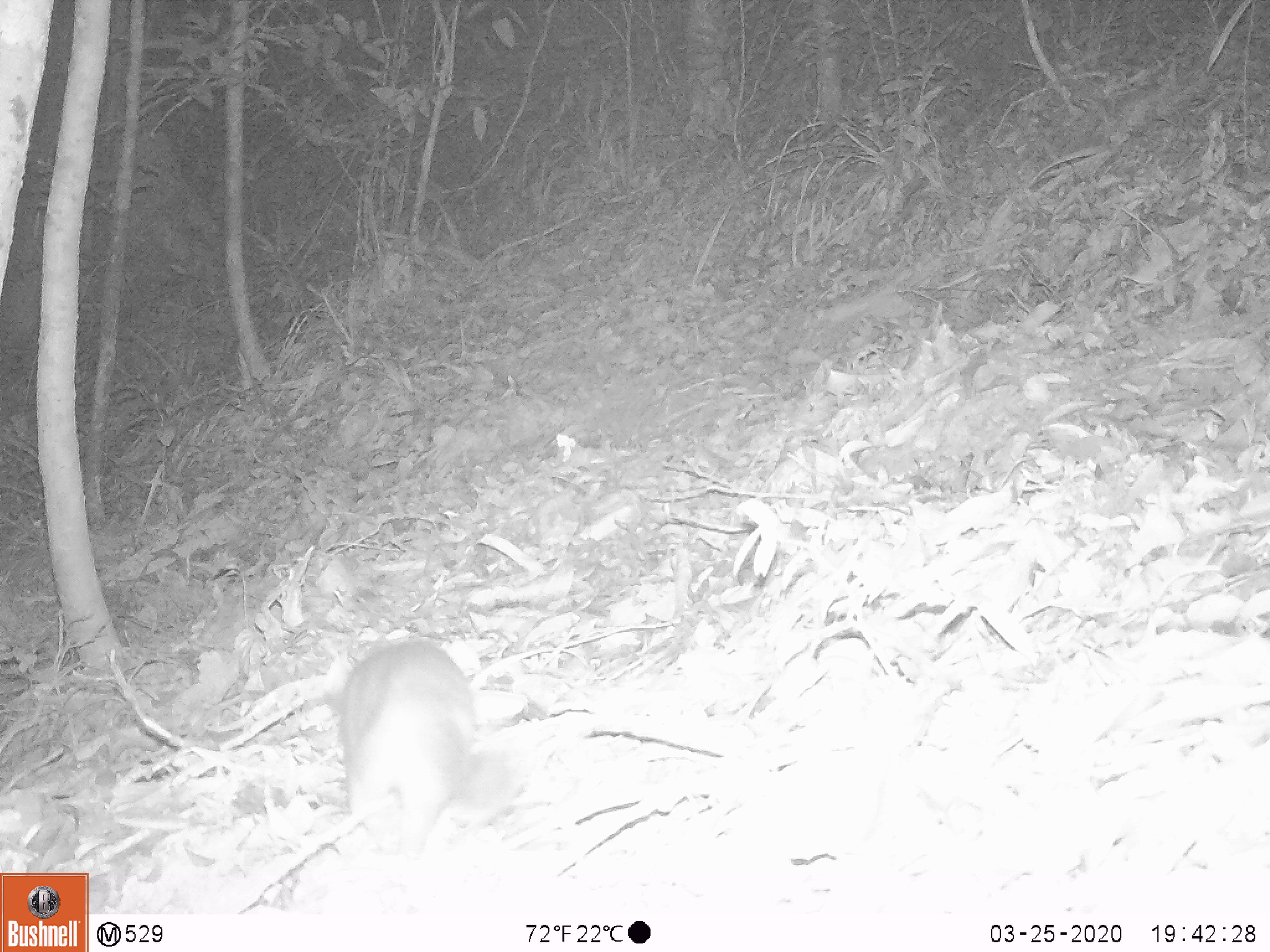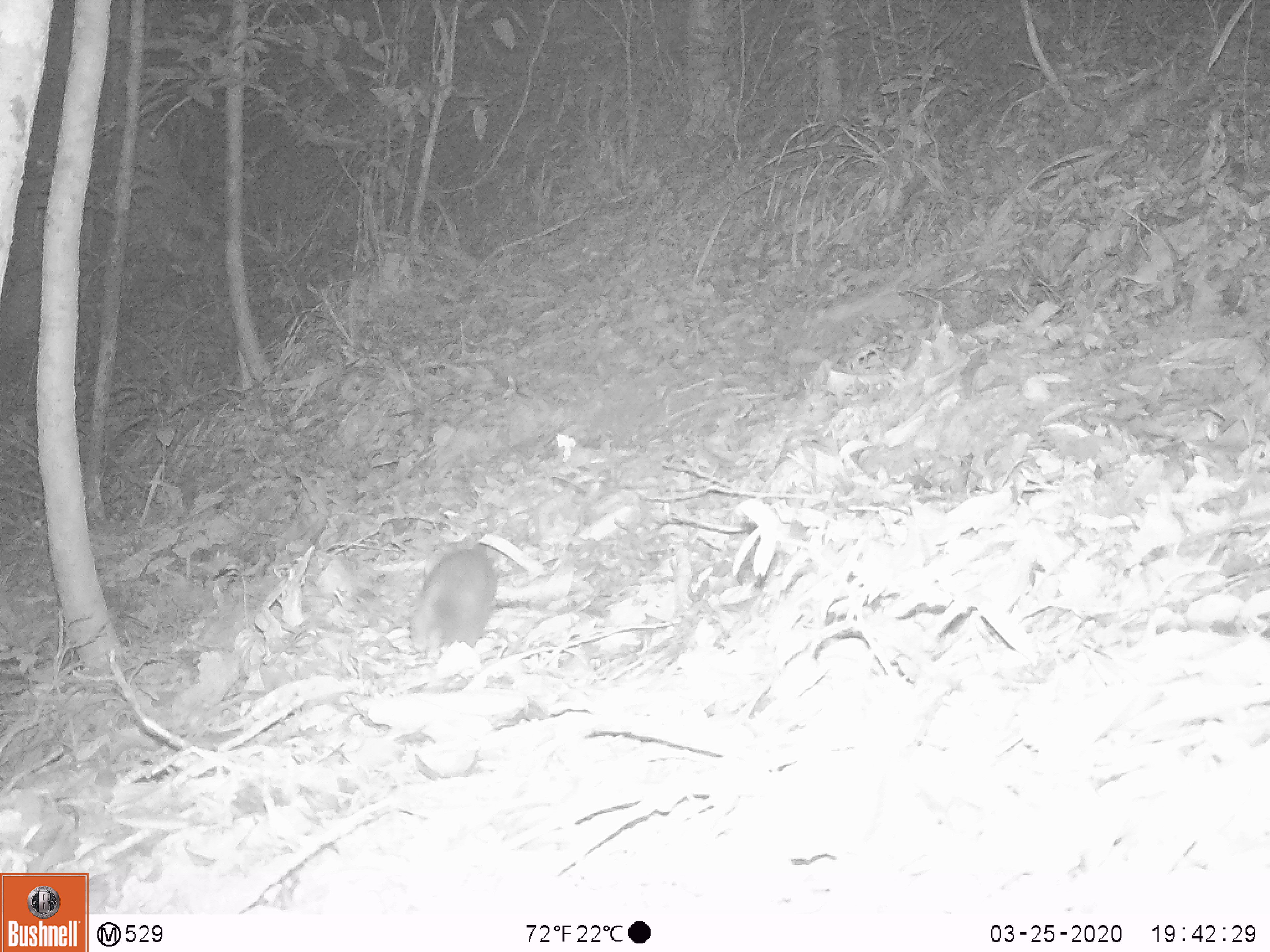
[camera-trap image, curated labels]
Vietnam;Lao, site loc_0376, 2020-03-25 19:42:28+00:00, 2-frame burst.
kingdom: Animalia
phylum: Chordata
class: Mammalia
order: Carnivora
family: Mustelidae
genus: Melogale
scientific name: Melogale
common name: ferret badger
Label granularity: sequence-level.